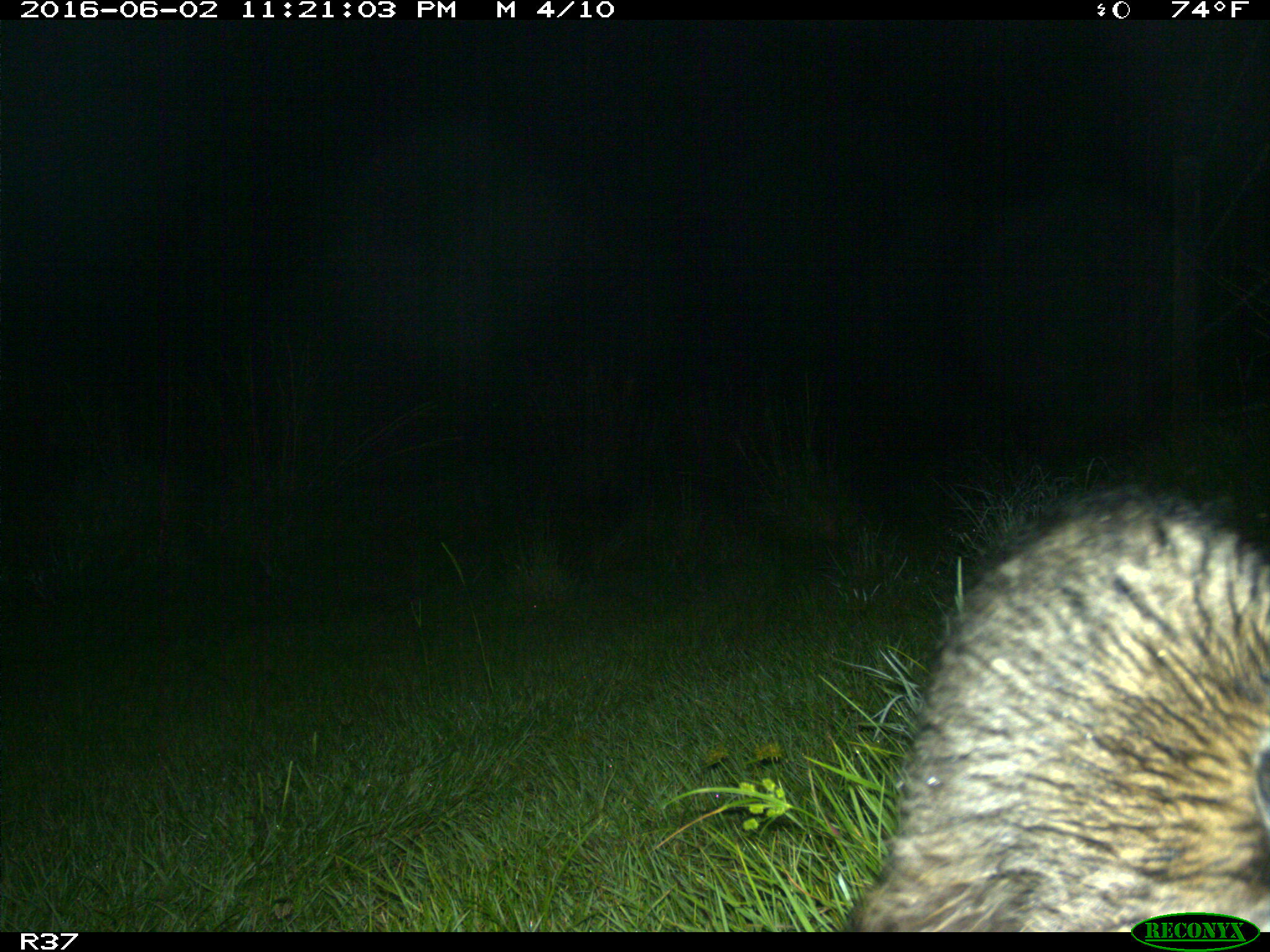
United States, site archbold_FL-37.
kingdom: Animalia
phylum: Chordata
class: Mammalia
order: Carnivora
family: Procyonidae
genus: Procyon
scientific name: Procyon lotor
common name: common raccoon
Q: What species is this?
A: Procyon lotor (common raccoon).